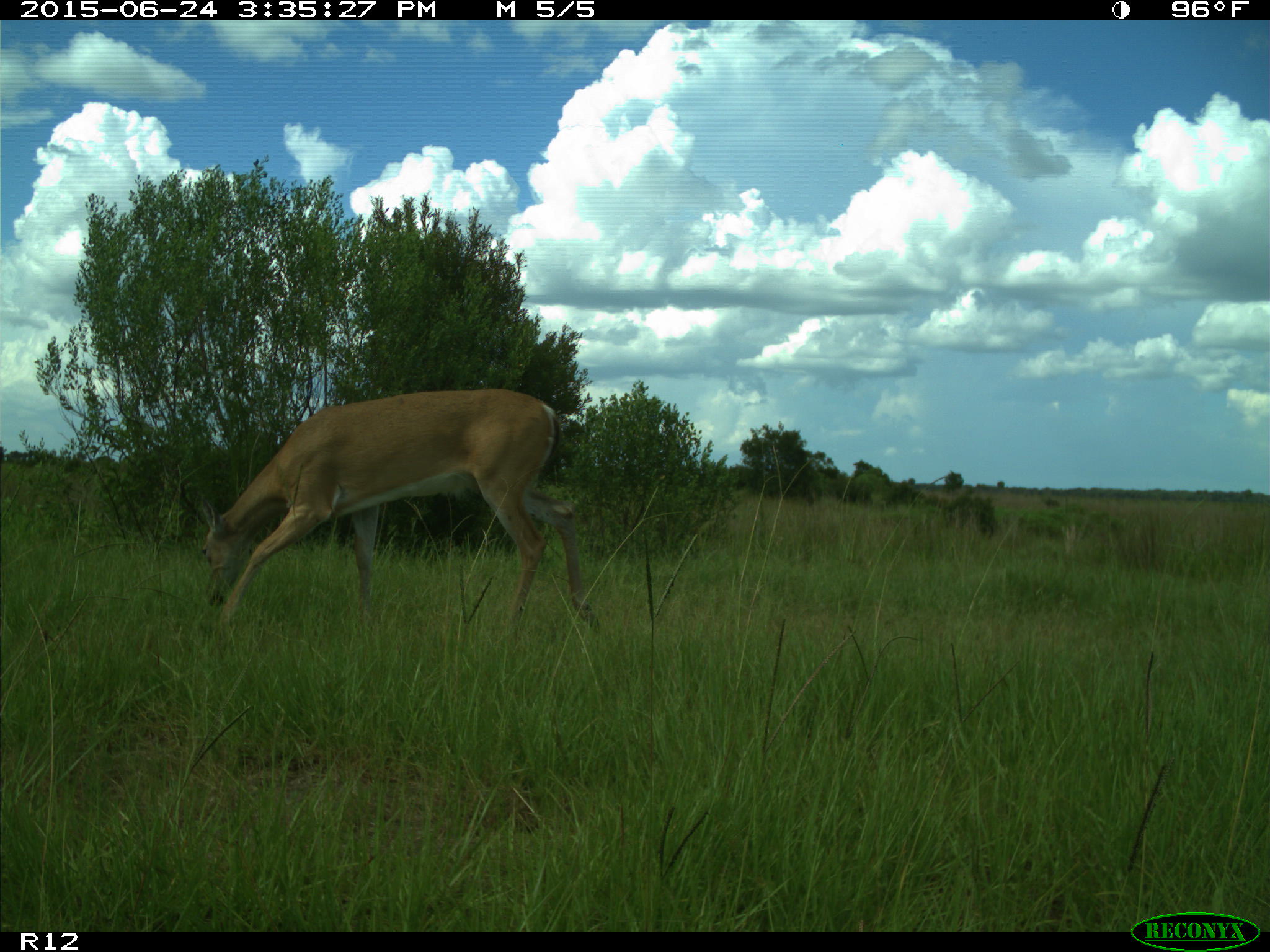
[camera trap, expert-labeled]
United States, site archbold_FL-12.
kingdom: Animalia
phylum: Chordata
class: Mammalia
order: Artiodactyla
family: Cervidae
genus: Odocoileus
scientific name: Odocoileus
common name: deer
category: unidentified deer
Unidentified deer (deer) (Odocoileus).